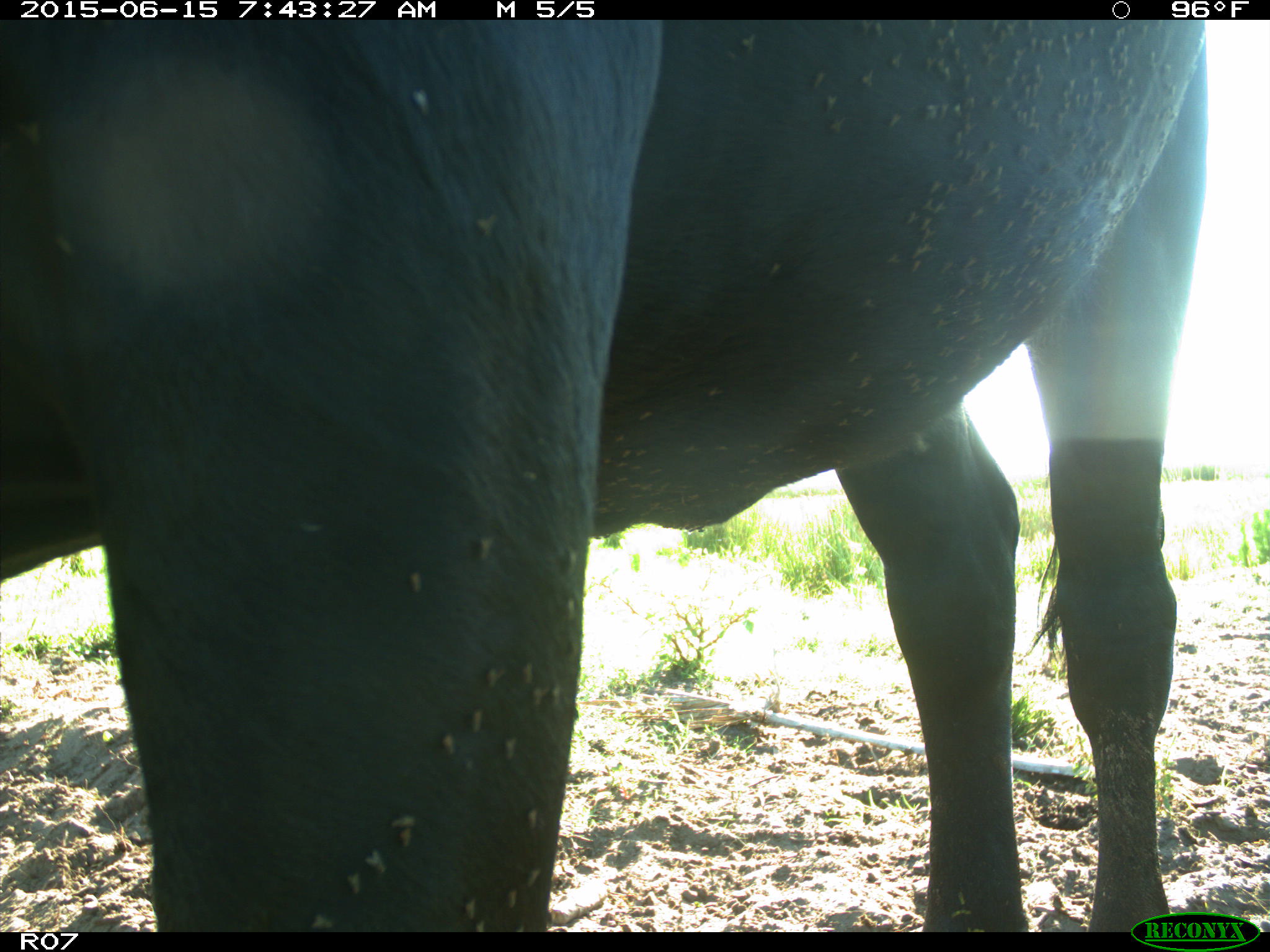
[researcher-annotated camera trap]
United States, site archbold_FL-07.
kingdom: Animalia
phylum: Chordata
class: Mammalia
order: Artiodactyla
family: Bovidae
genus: Bos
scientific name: Bos taurus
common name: domestic cow